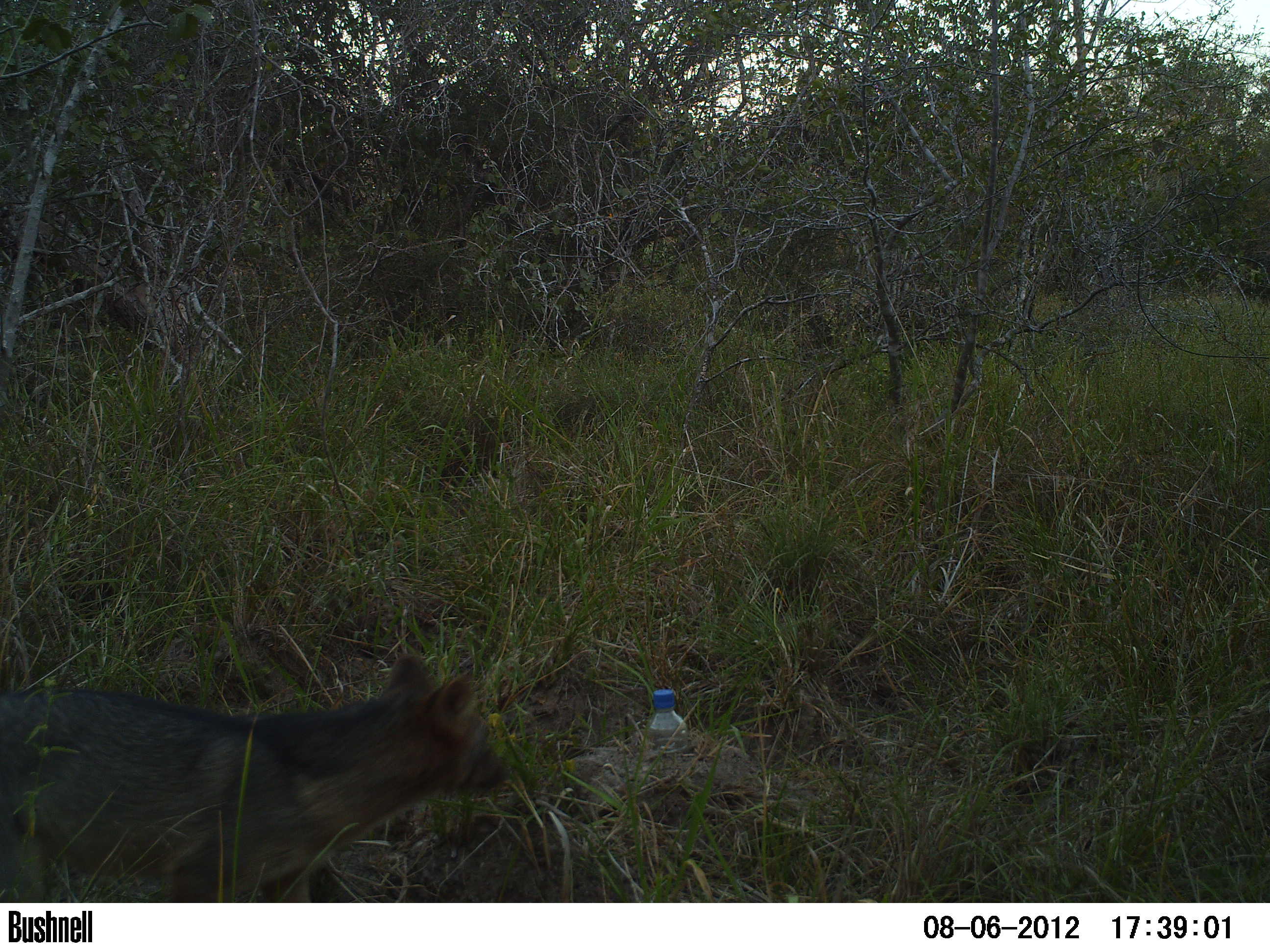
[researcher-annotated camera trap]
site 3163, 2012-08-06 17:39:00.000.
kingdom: Animalia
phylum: Chordata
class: Mammalia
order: Carnivora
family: Canidae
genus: Cerdocyon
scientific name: Cerdocyon thous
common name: crab-eating fox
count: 1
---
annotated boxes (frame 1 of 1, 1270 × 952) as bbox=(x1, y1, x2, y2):
cerdocyon thous: bbox=(0, 653, 506, 902)